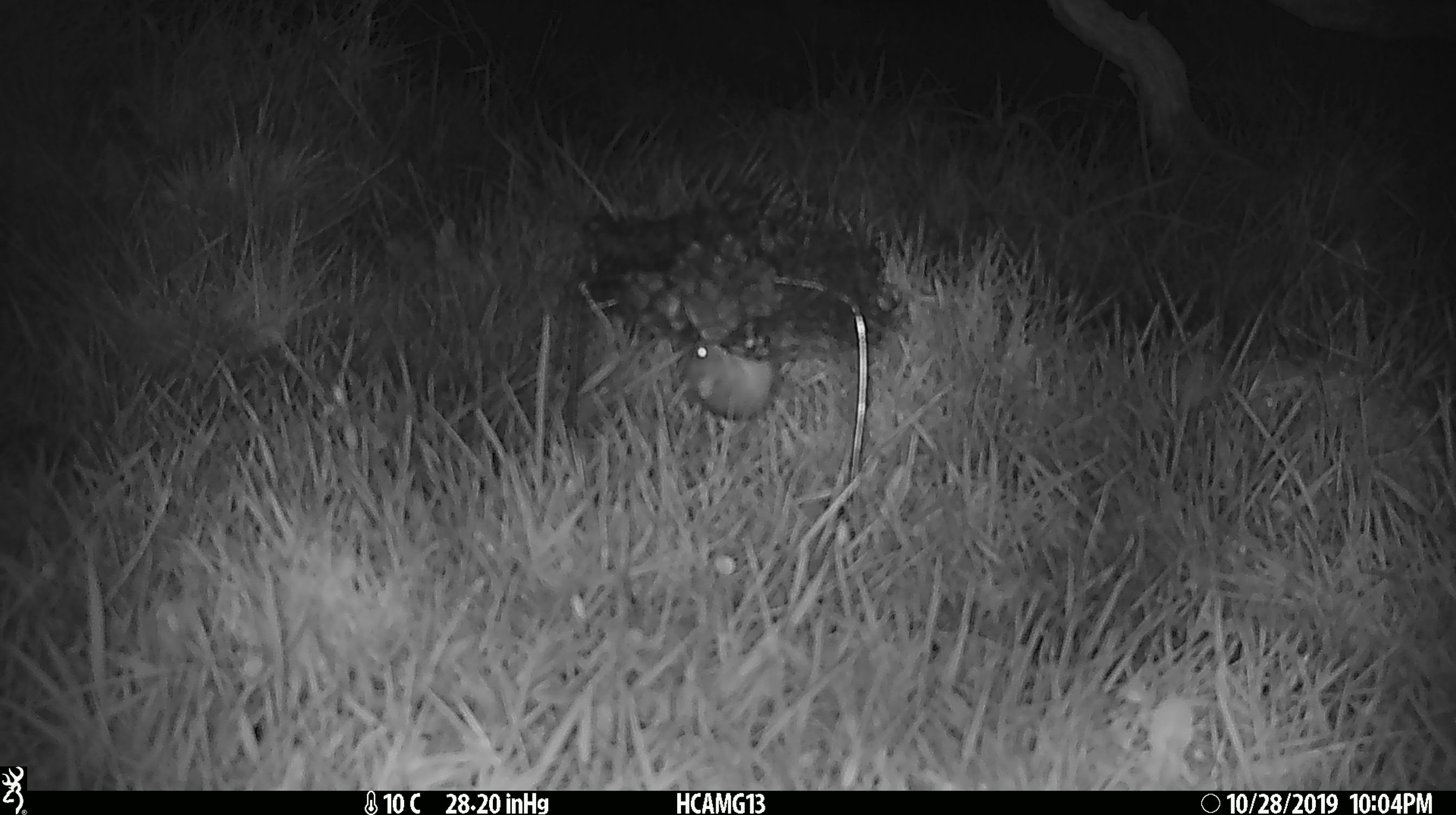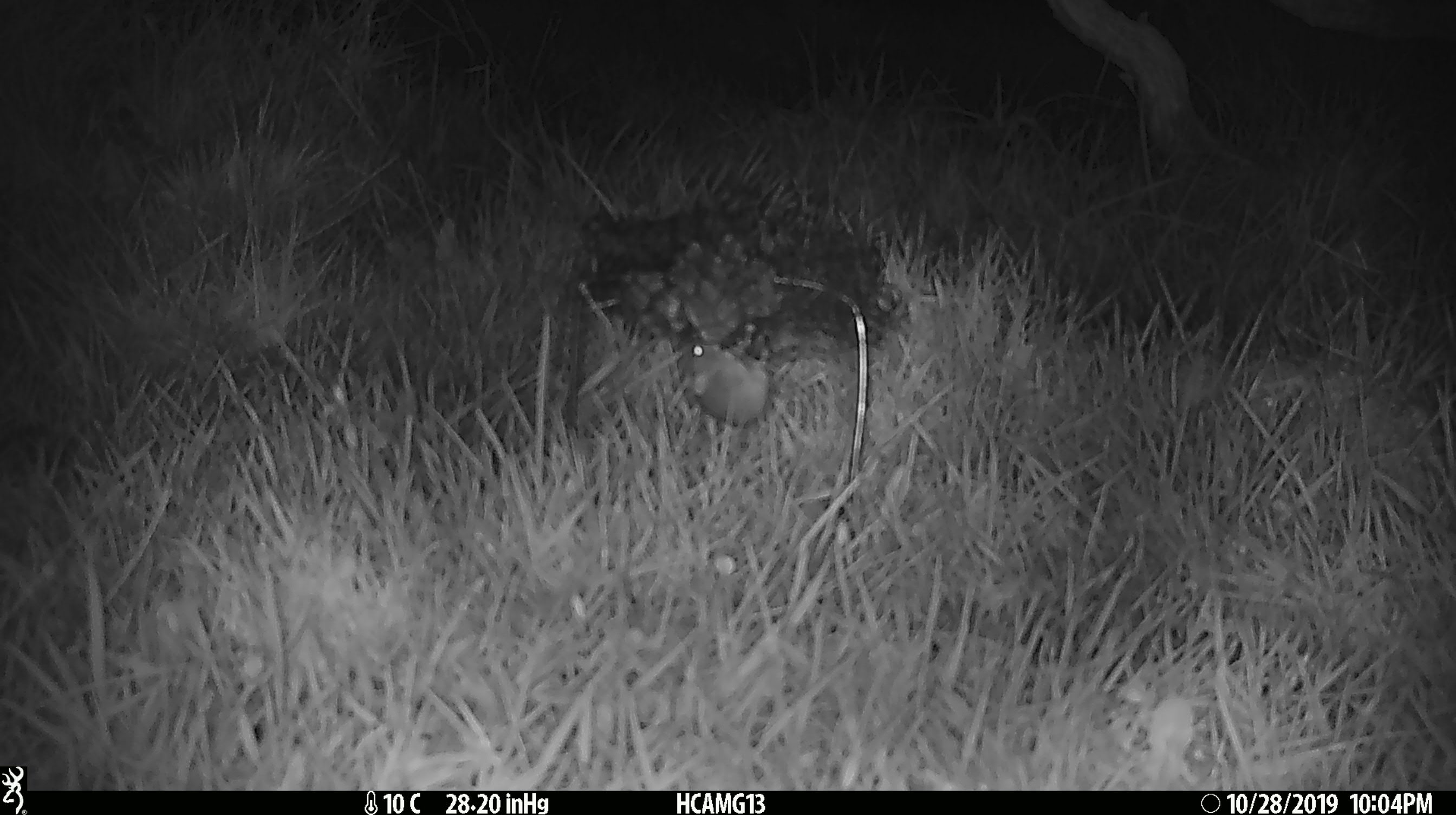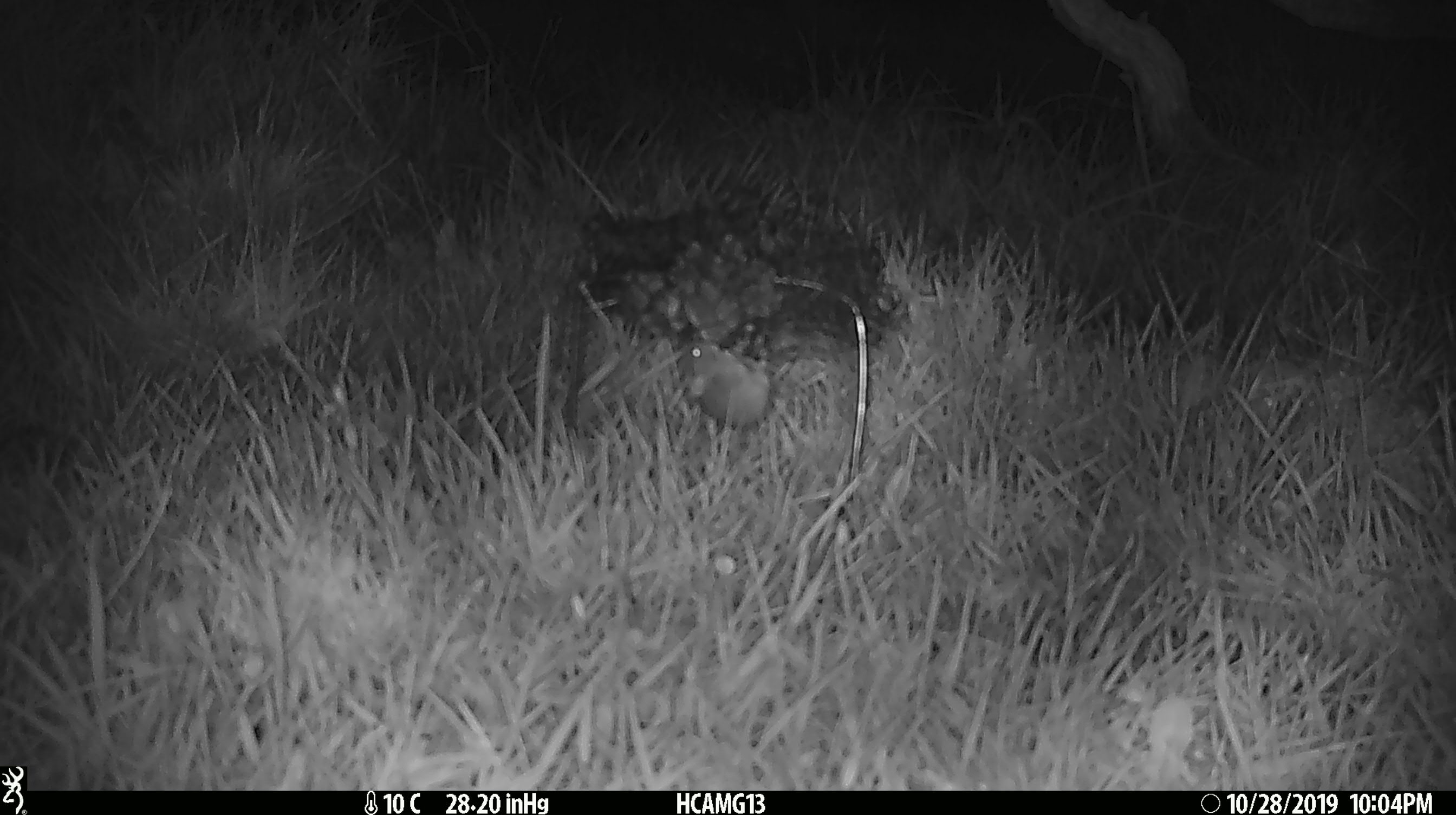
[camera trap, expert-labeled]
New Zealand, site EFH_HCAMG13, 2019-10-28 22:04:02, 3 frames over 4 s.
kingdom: Animalia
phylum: Chordata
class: Mammalia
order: Rodentia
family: Muridae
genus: Mus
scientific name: Mus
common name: mouse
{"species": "mouse (Mus)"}